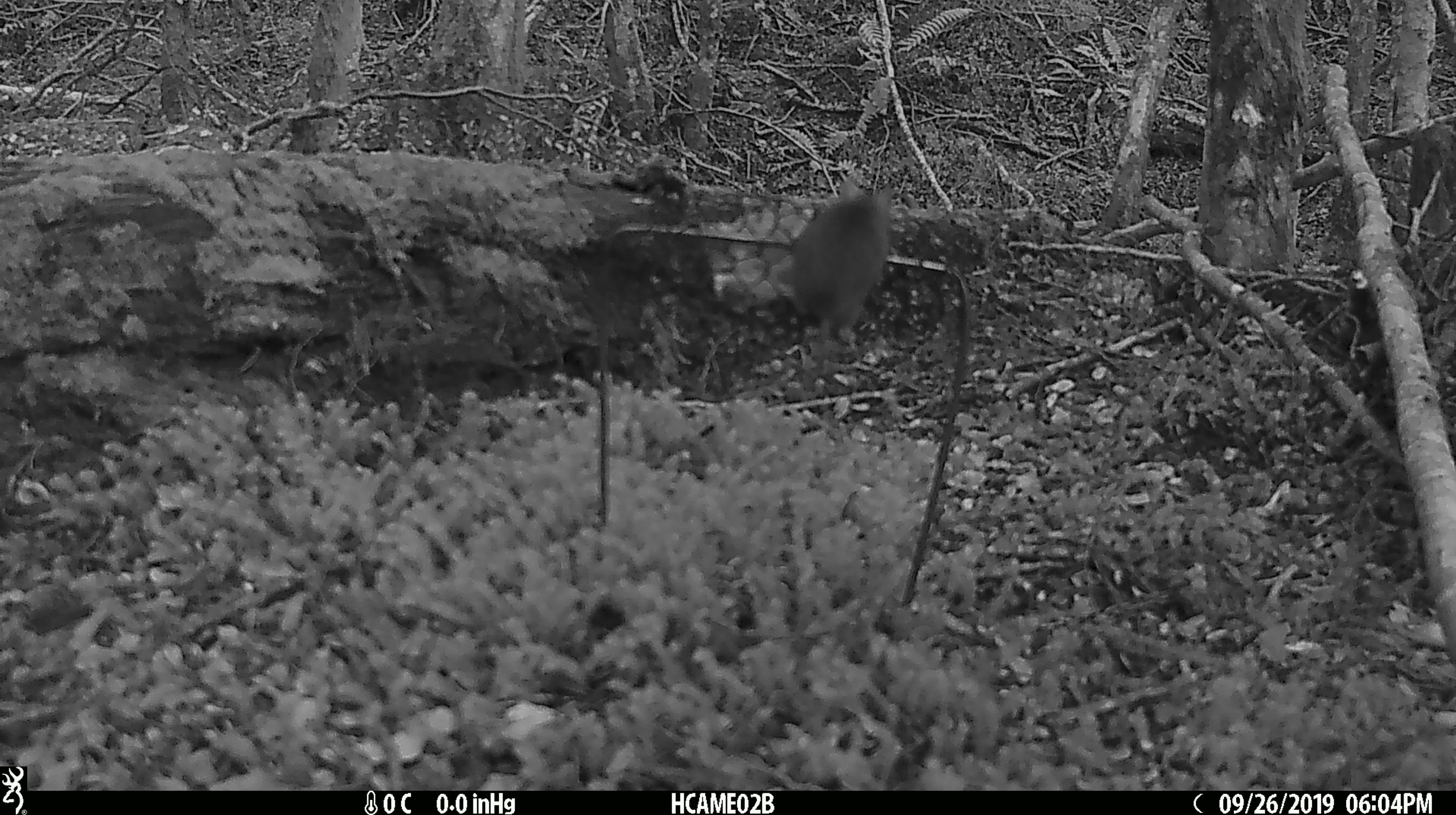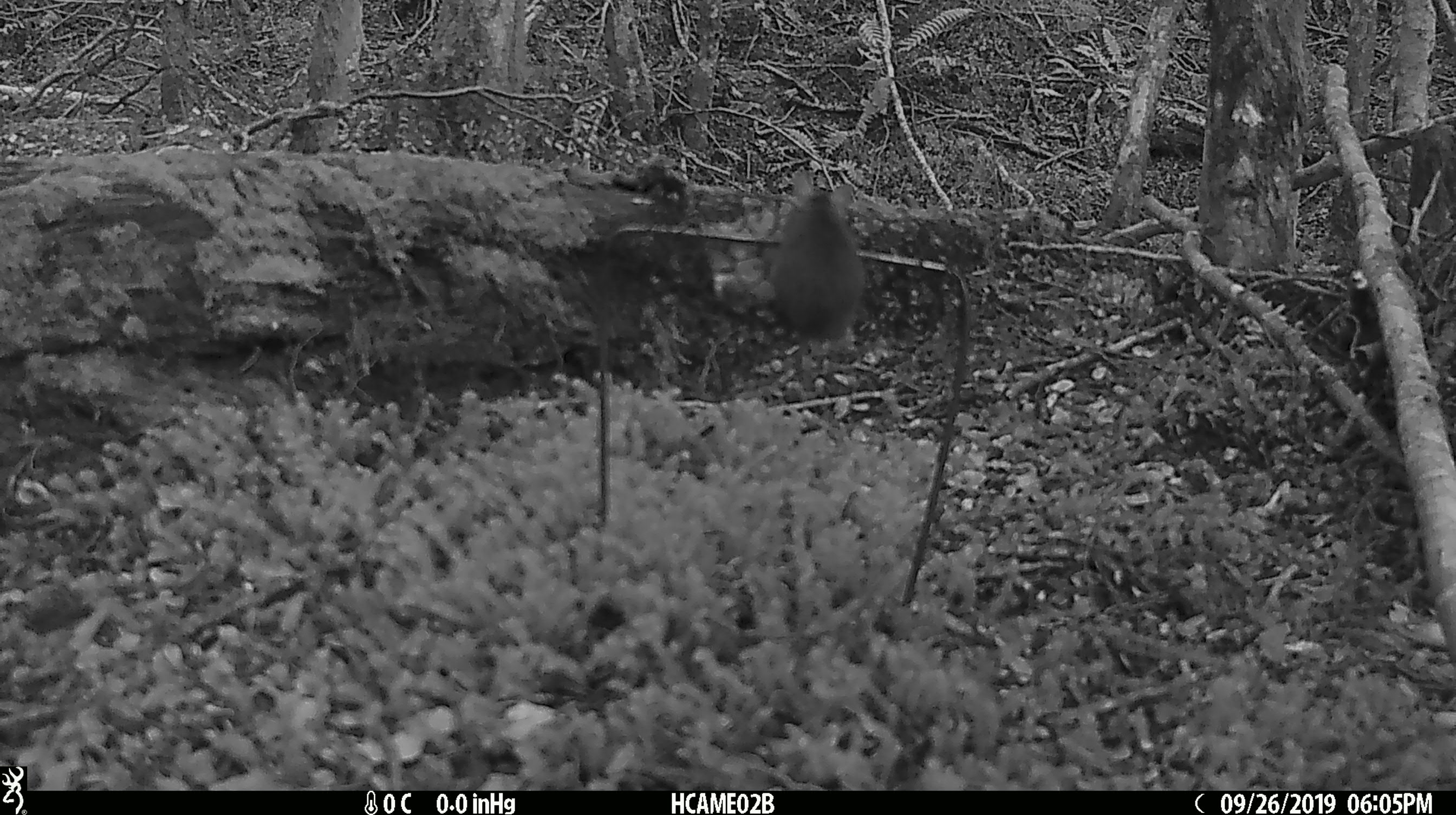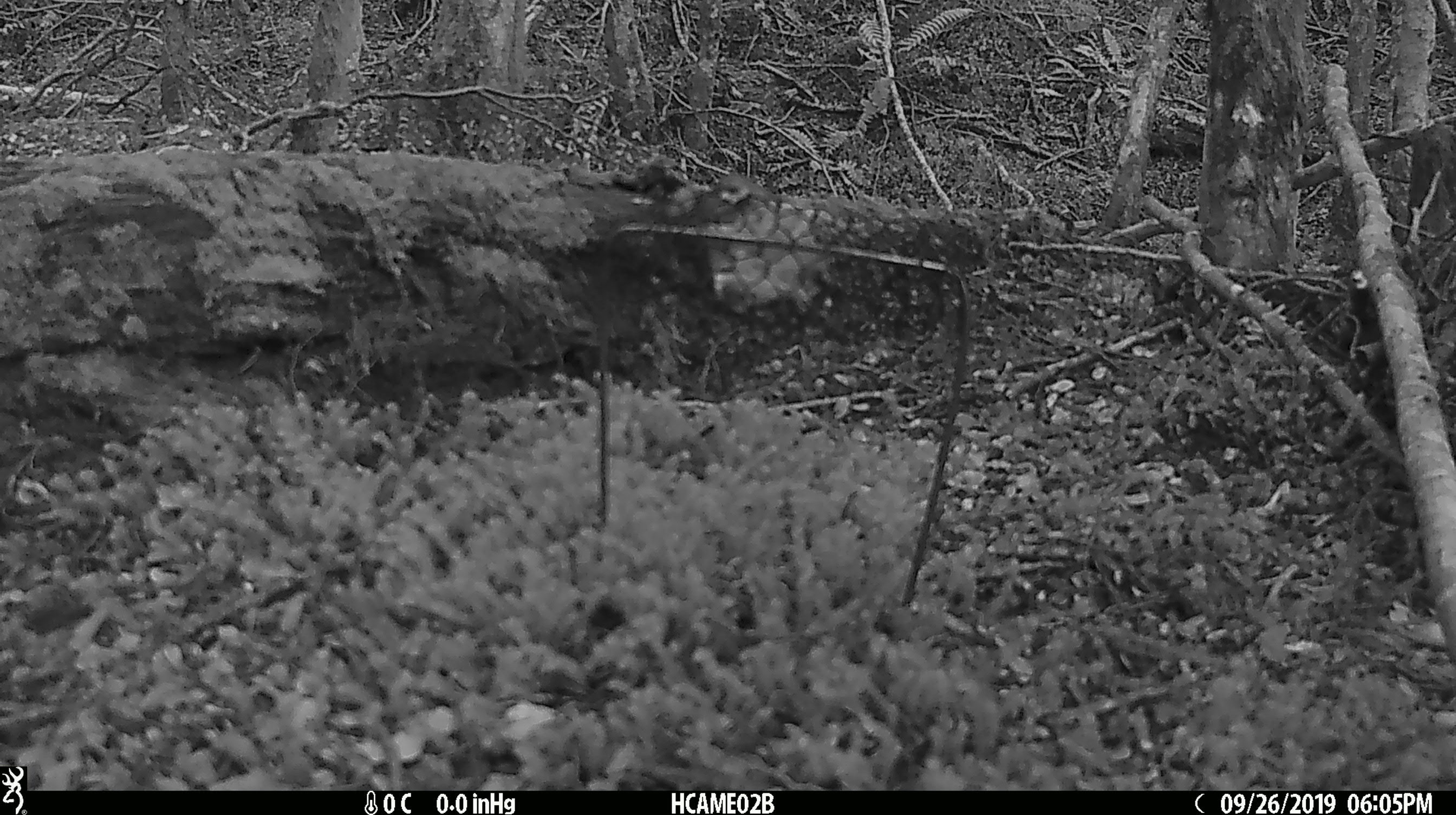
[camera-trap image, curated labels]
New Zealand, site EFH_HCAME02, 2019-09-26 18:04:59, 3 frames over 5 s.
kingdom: Animalia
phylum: Chordata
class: Mammalia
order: Rodentia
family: Muridae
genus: Mus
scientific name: Mus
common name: mouse